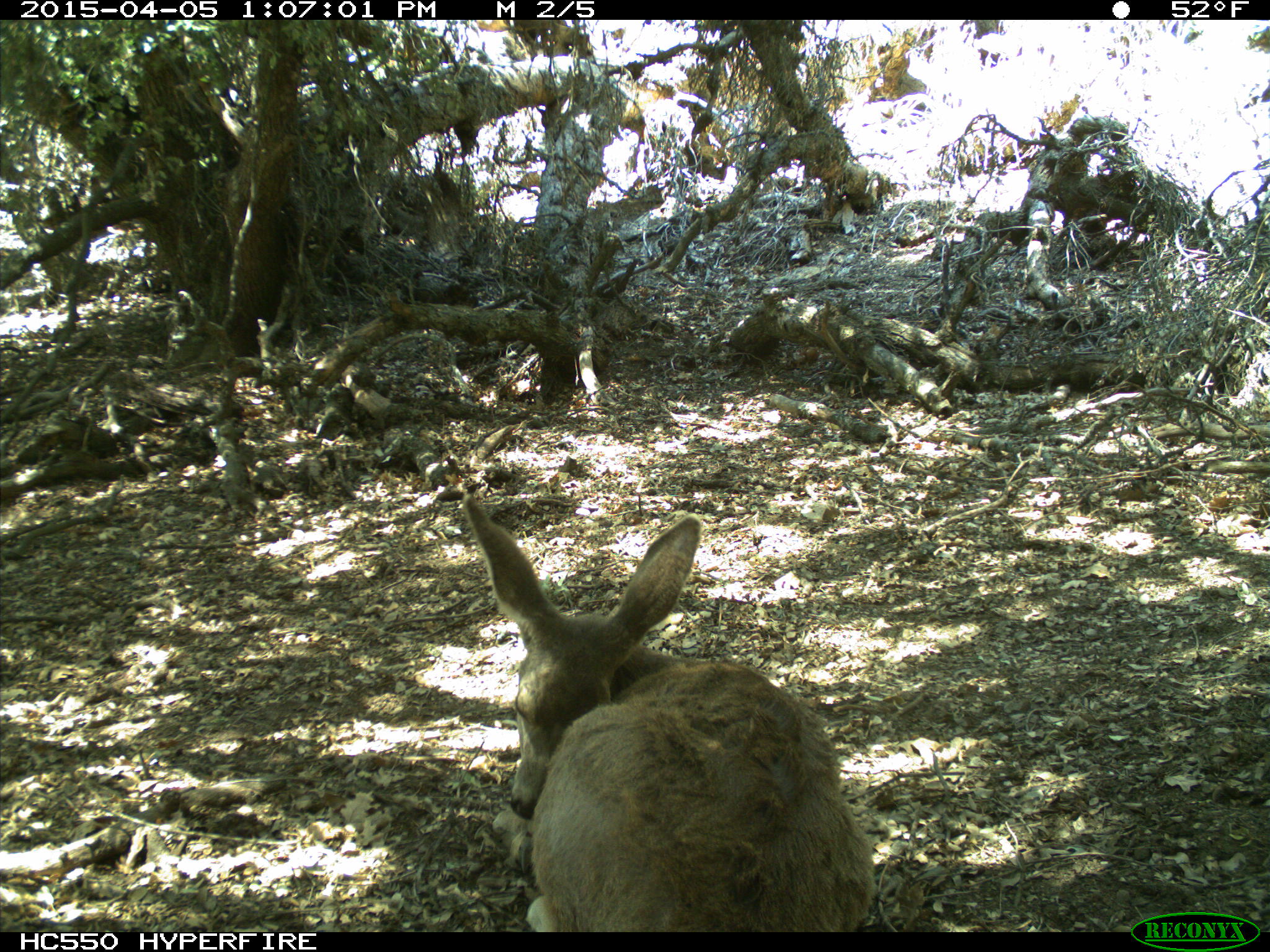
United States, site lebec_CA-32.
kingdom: Animalia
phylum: Chordata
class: Mammalia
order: Artiodactyla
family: Cervidae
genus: Odocoileus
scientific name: Odocoileus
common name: deer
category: unidentified deer